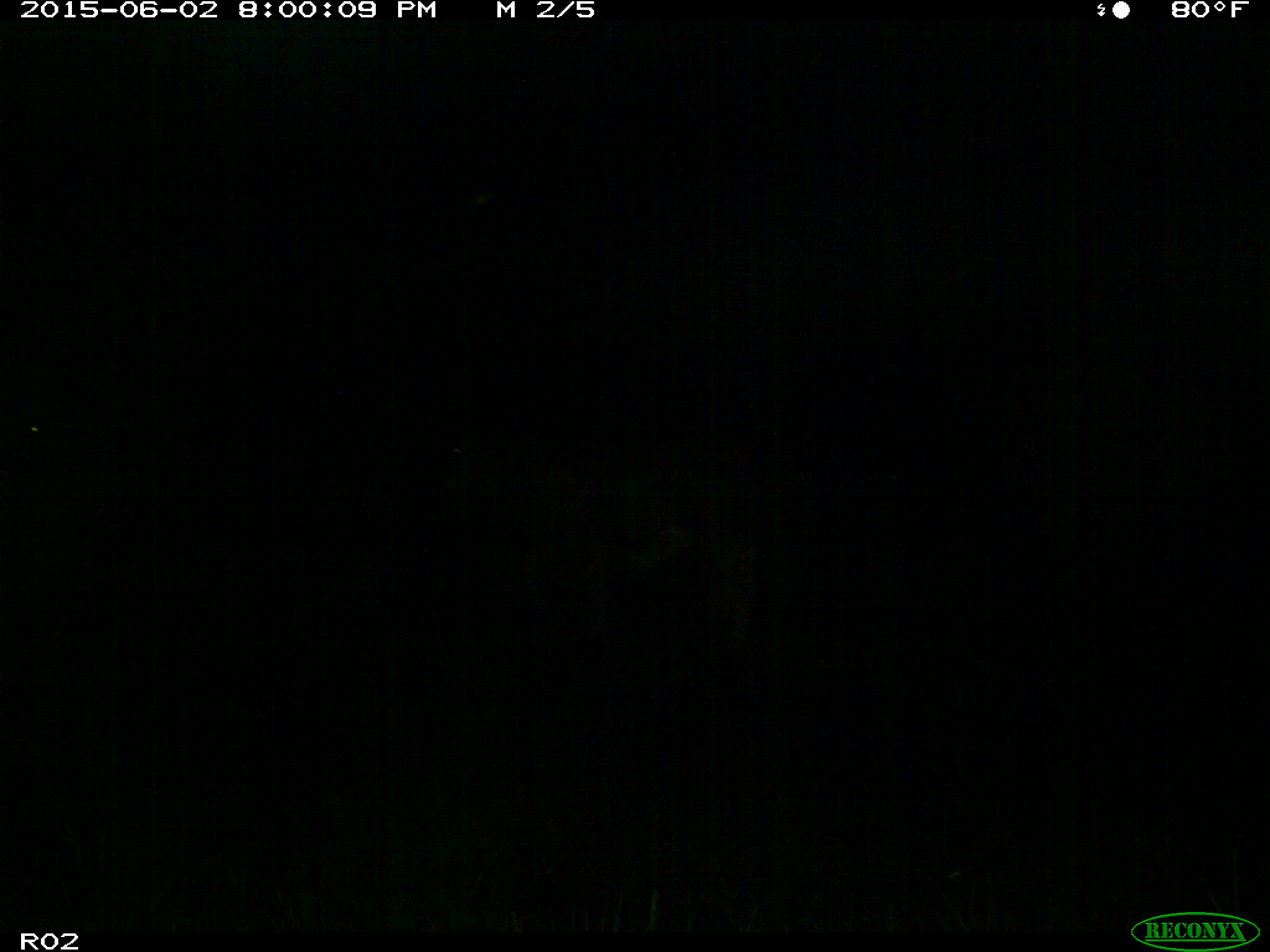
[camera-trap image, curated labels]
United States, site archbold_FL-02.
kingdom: Animalia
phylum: Chordata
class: Mammalia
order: Artiodactyla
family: Bovidae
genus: Bos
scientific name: Bos taurus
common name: domestic cow